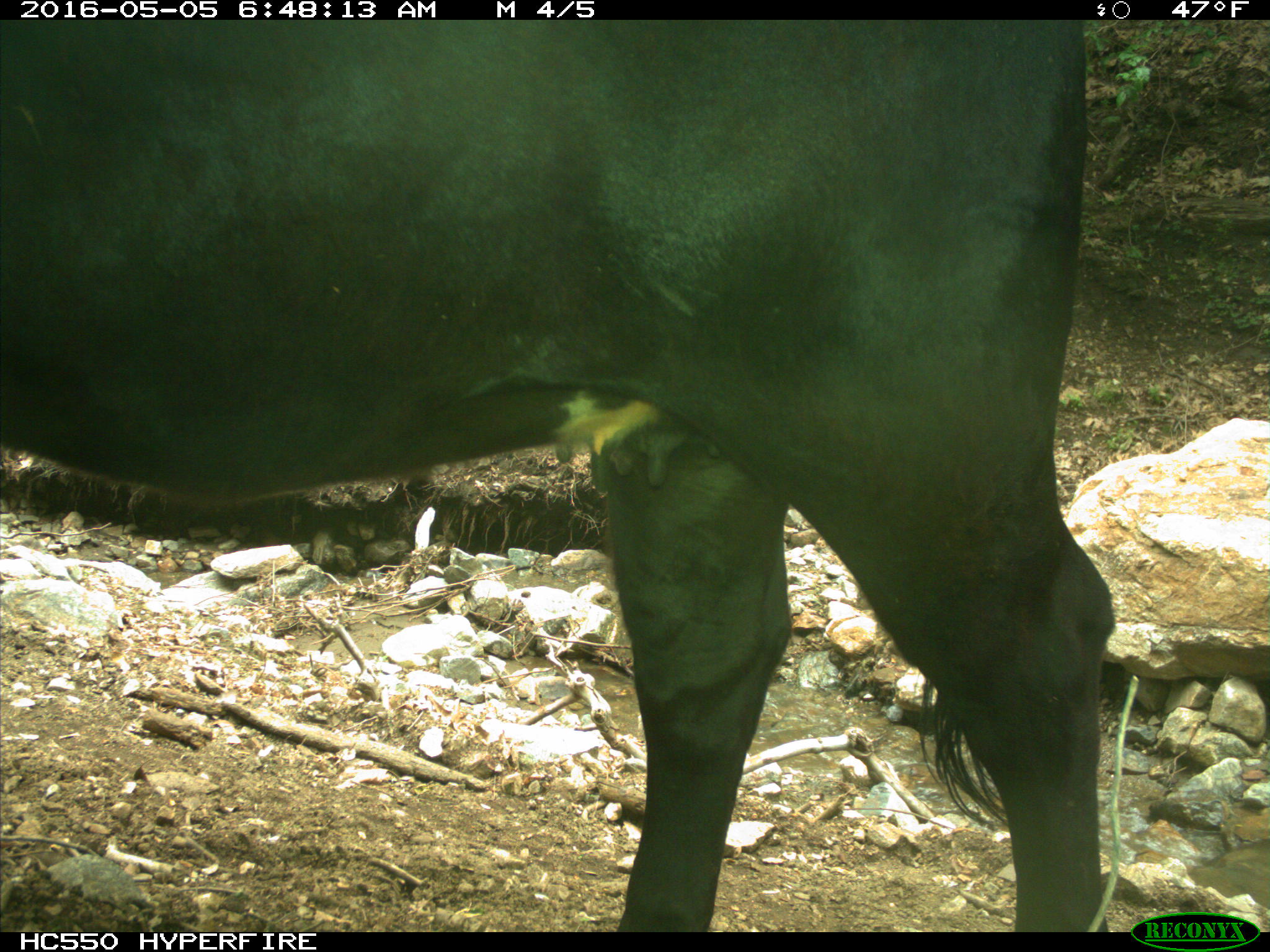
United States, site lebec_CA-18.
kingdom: Animalia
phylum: Chordata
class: Mammalia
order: Artiodactyla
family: Bovidae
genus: Bos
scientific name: Bos taurus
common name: domestic cow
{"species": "Bos taurus (domestic cow)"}